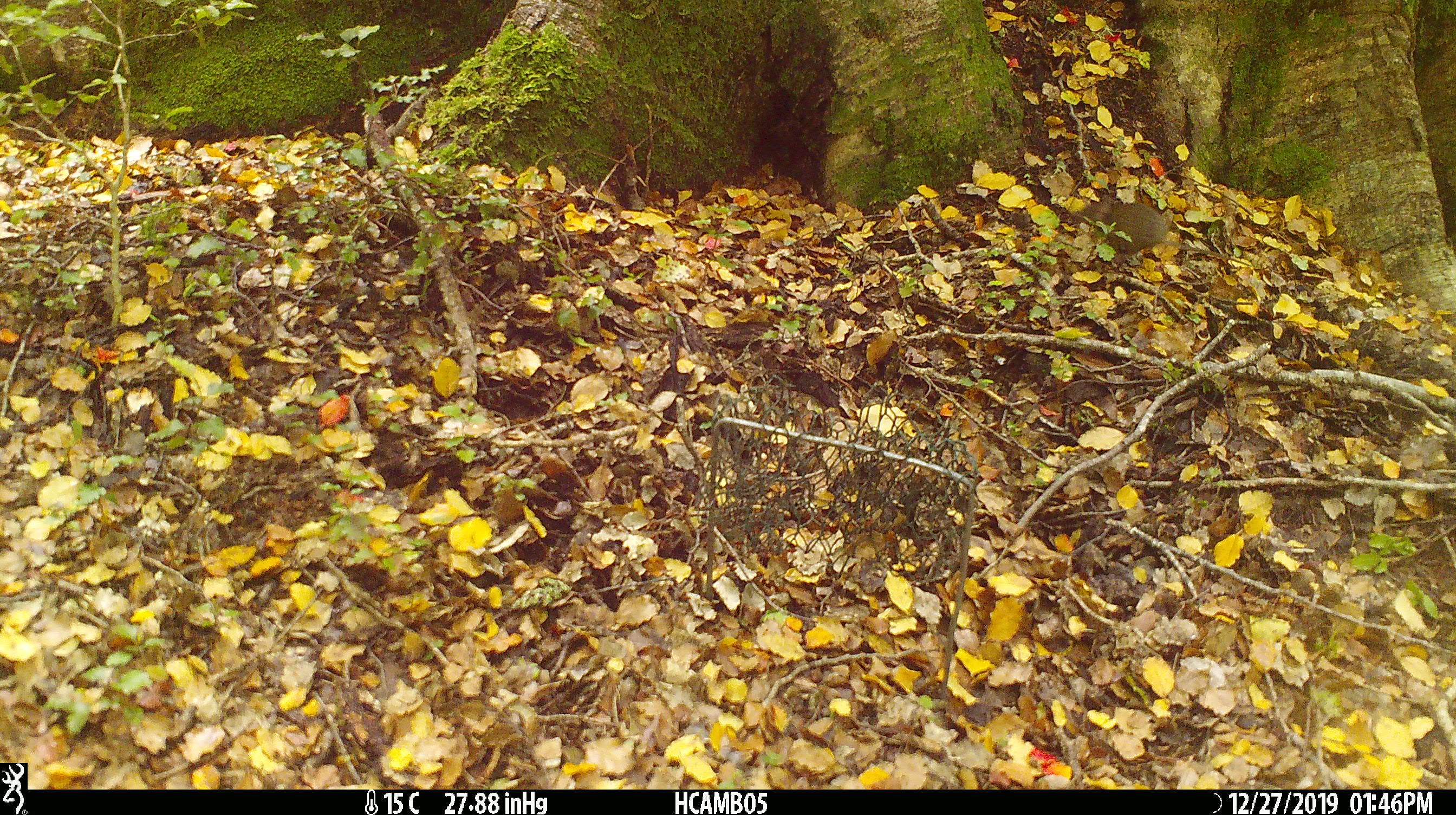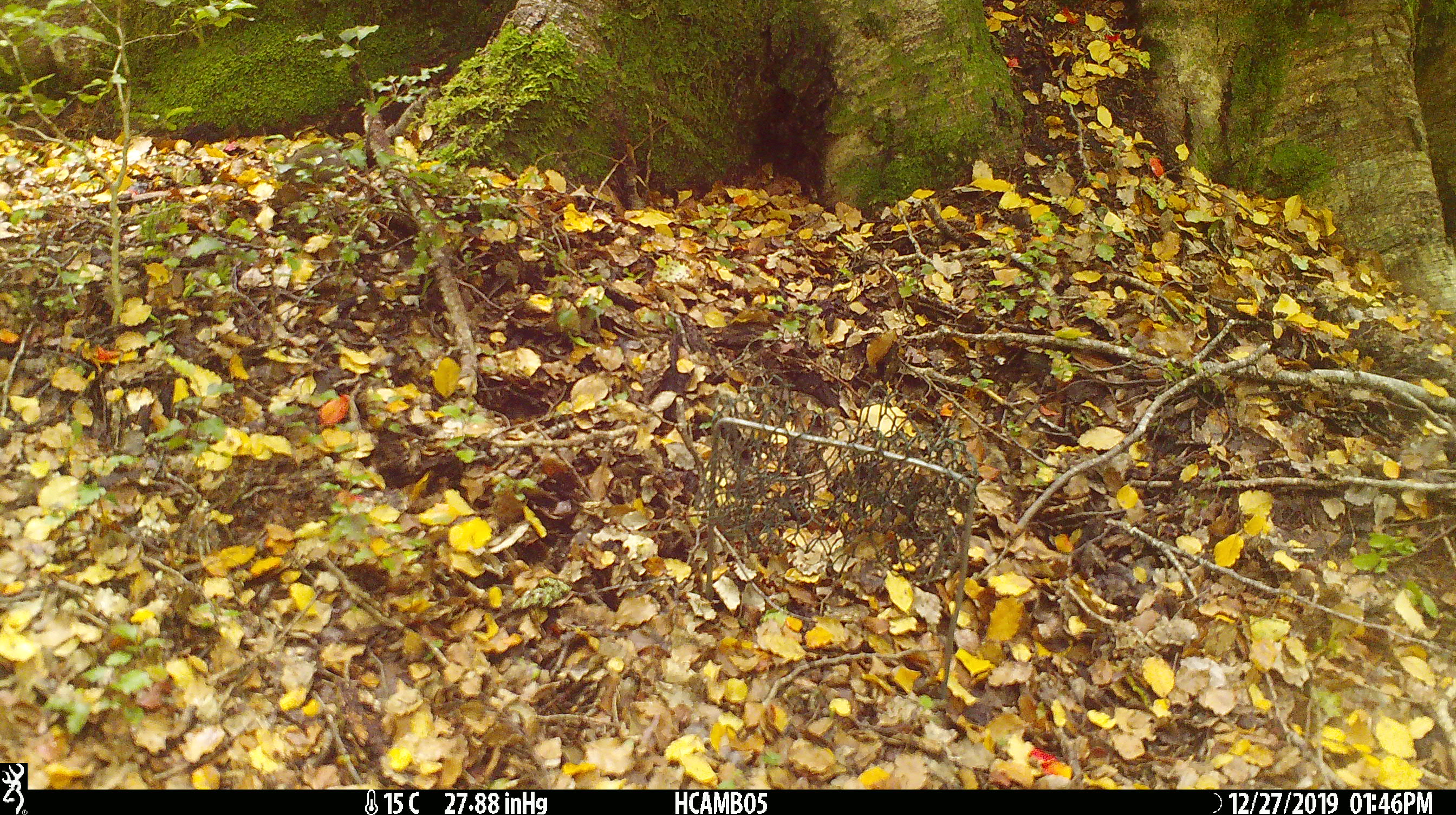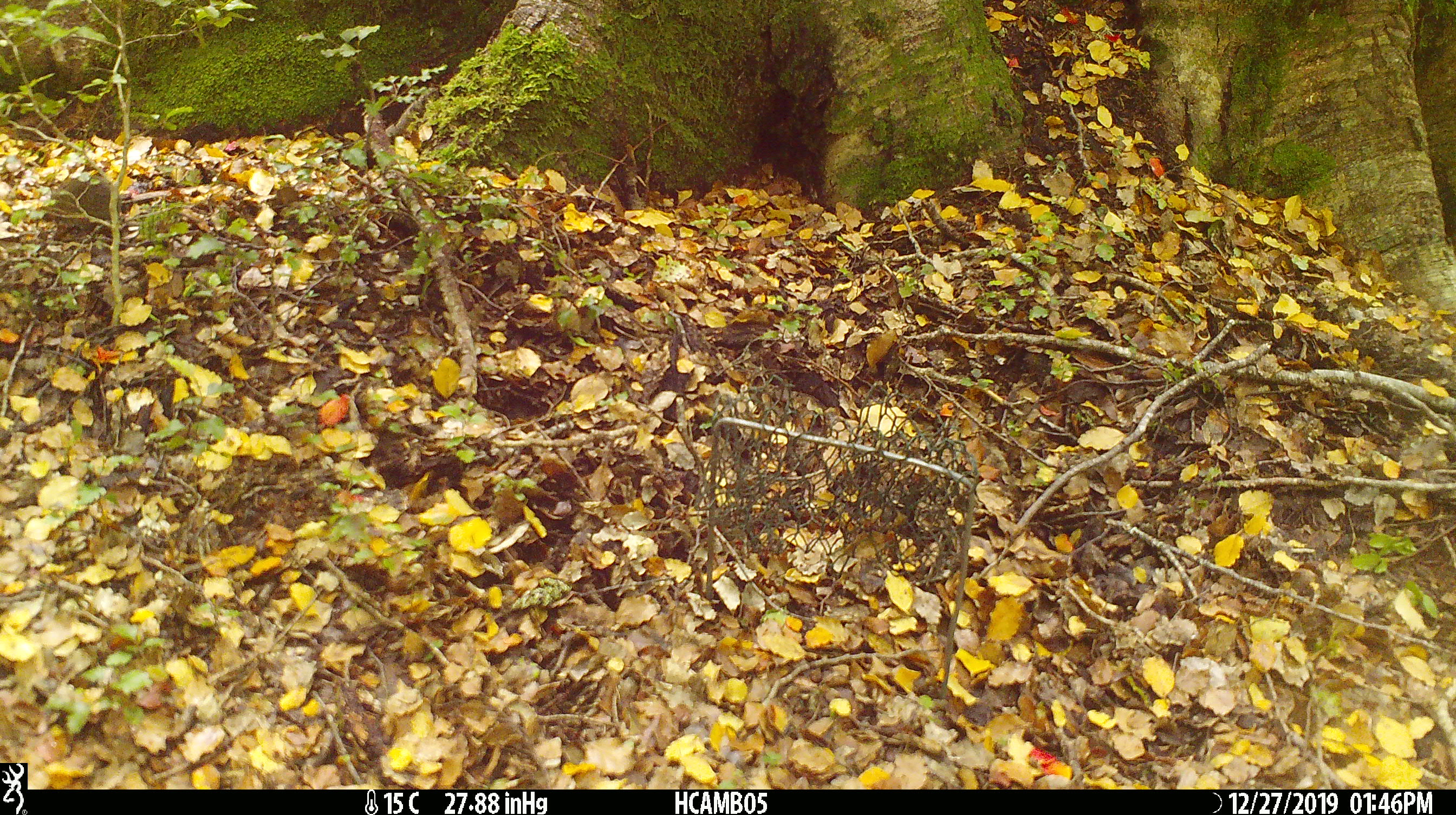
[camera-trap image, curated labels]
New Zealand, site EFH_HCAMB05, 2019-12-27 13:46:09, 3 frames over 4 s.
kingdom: Animalia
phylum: Chordata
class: Mammalia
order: Rodentia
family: Muridae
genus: Mus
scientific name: Mus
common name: mouse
Mouse (Mus).